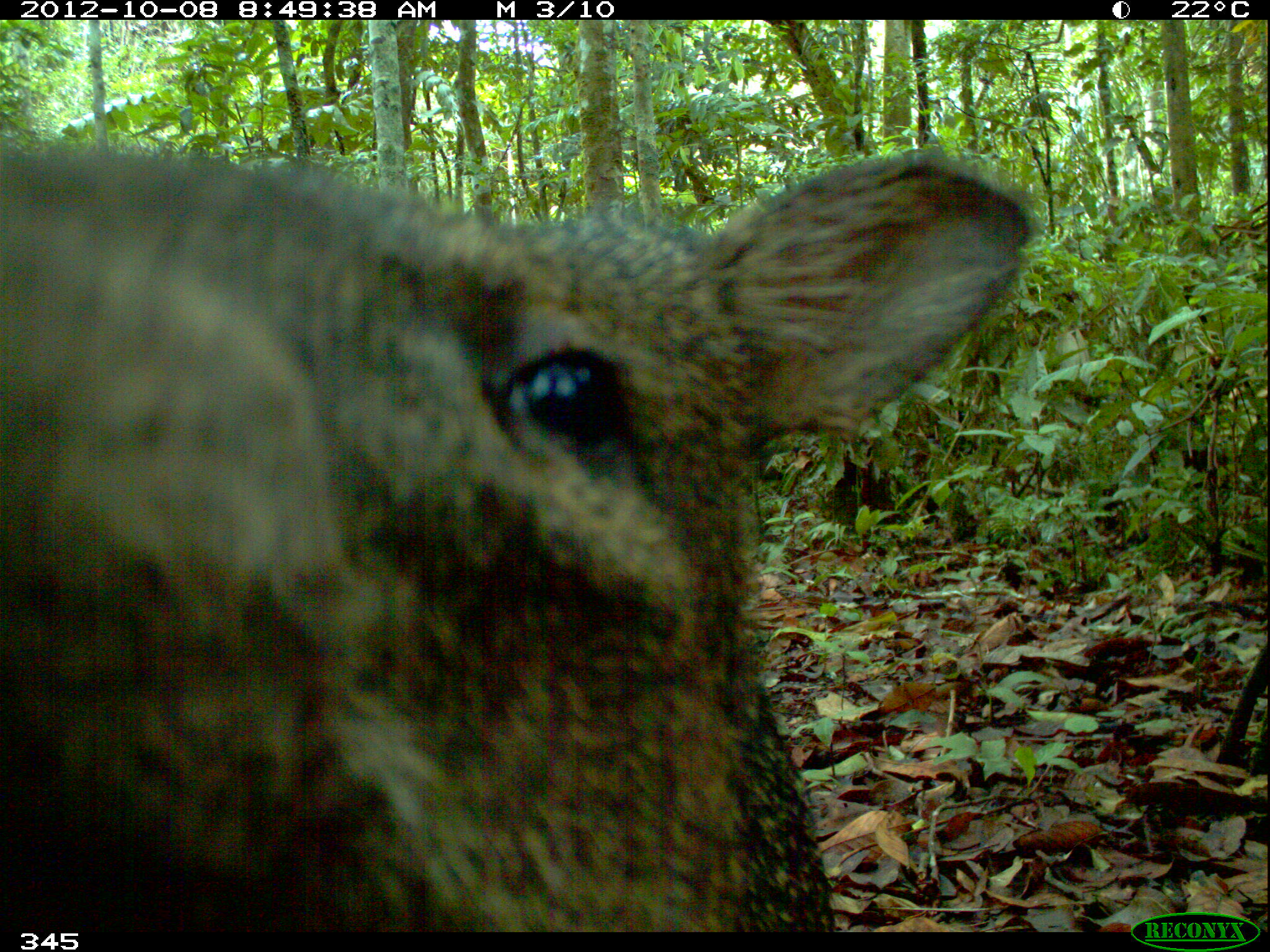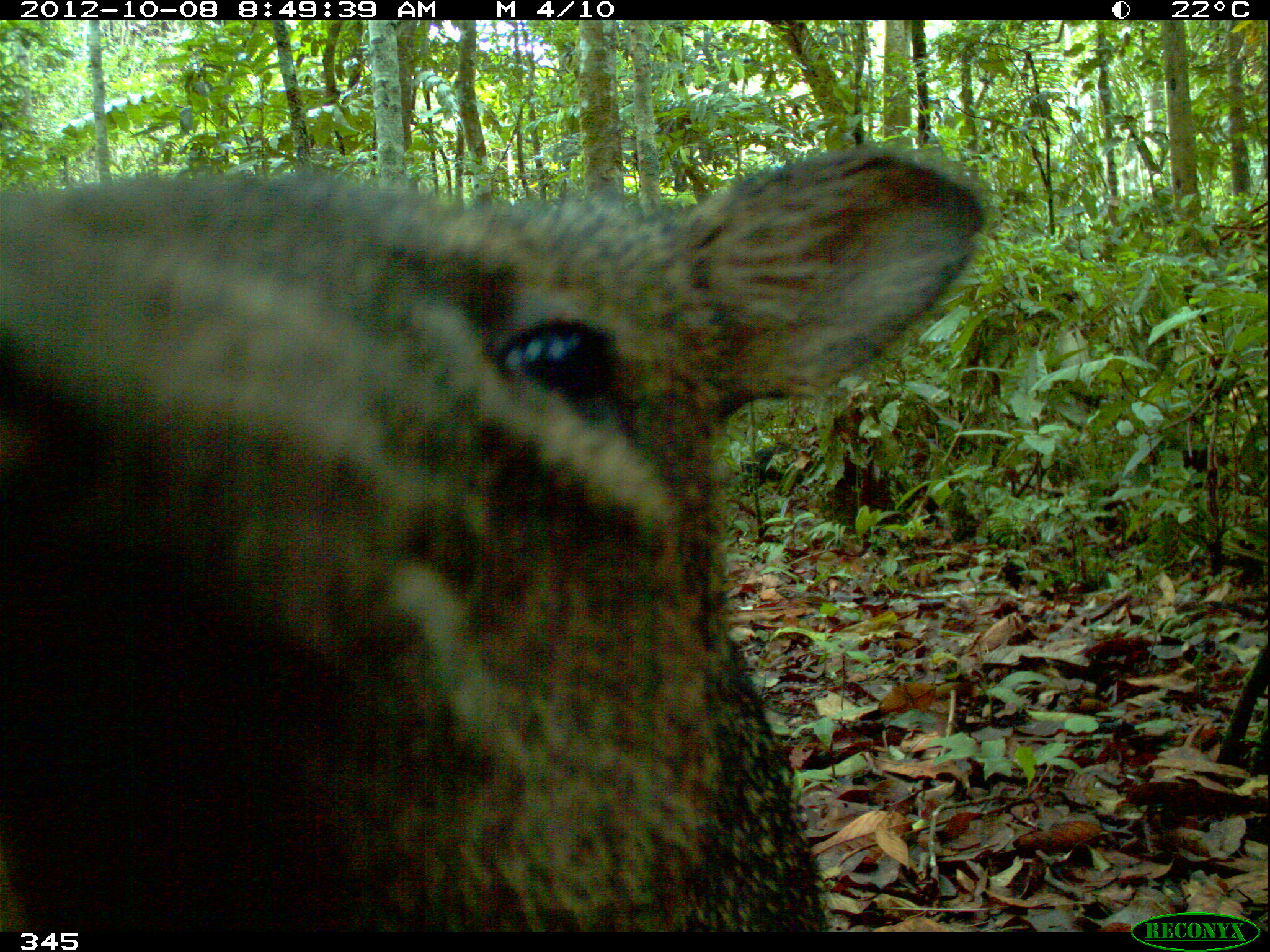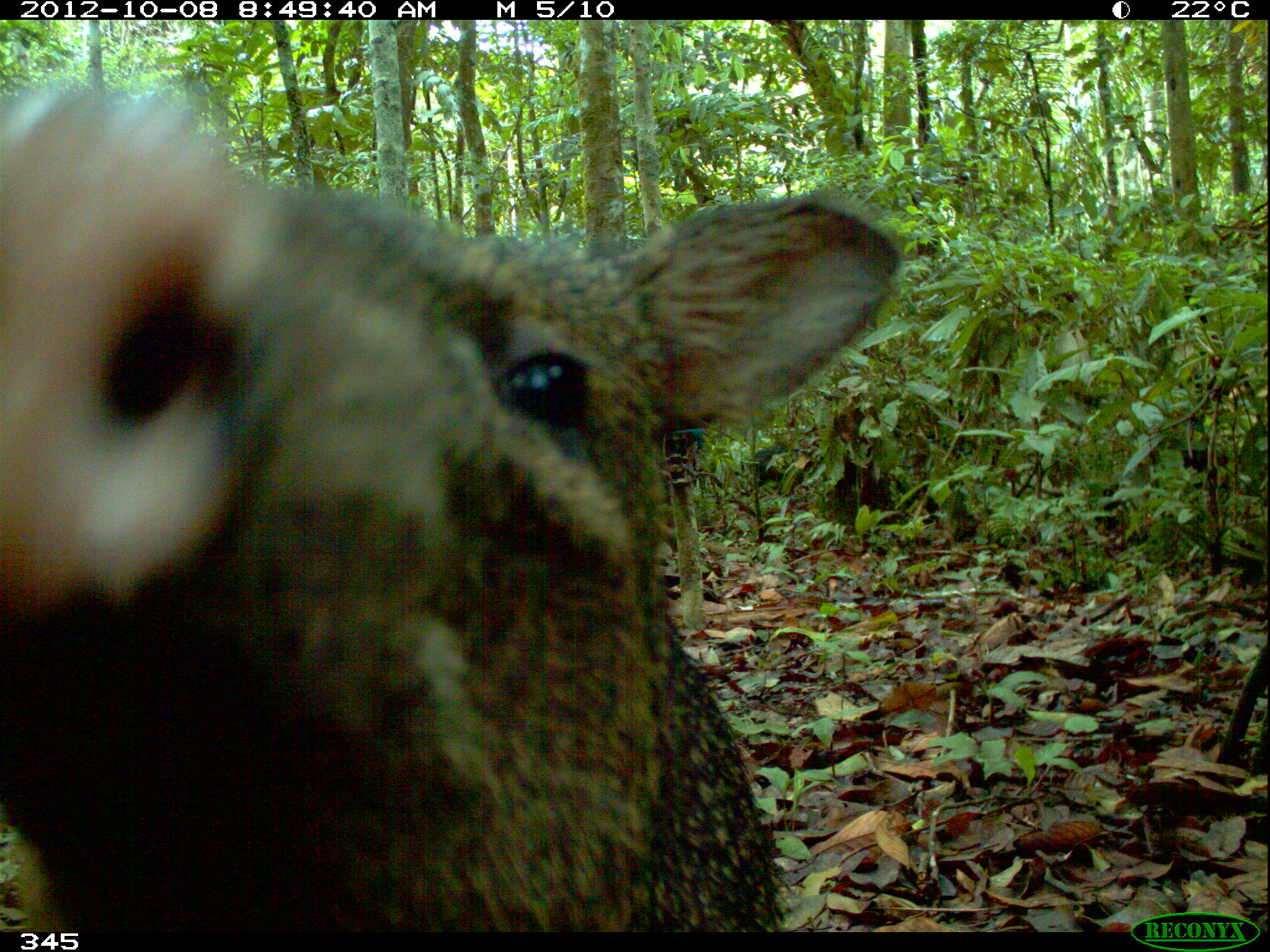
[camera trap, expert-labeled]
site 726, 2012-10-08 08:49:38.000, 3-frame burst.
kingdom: Animalia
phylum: Chordata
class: Mammalia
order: Artiodactyla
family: Tayassuidae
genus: Pecari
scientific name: Pecari tajacu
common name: collared peccary